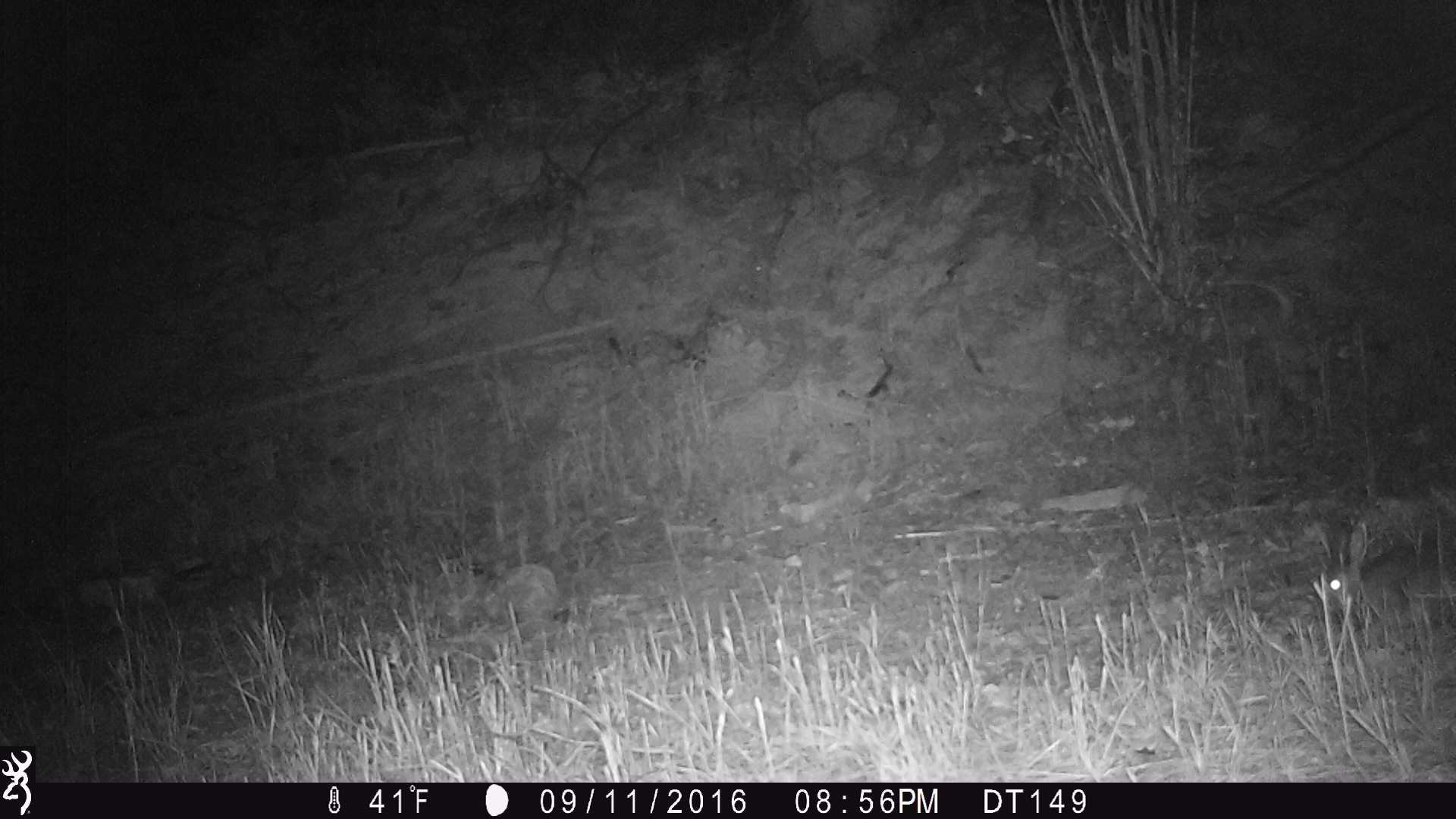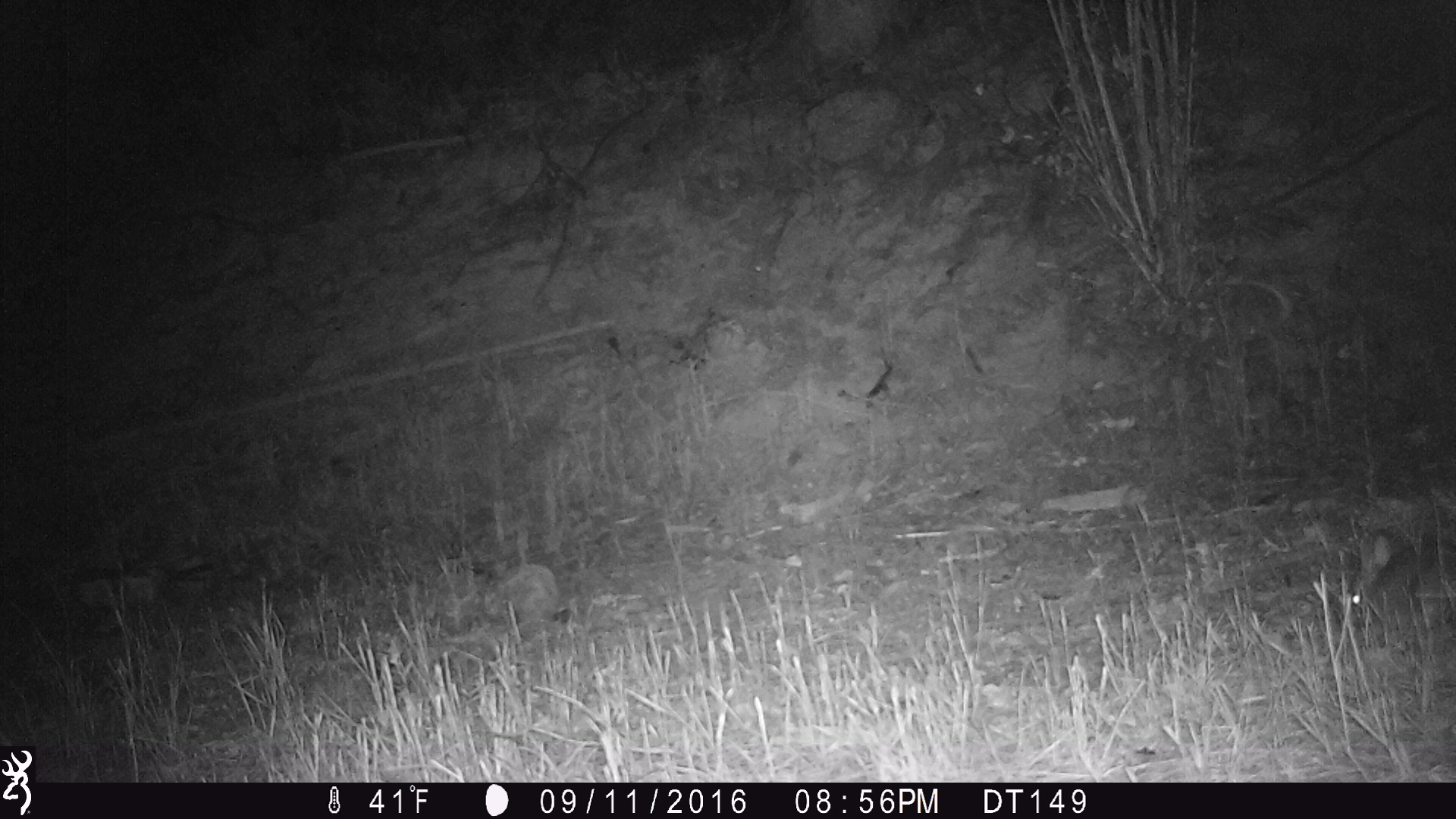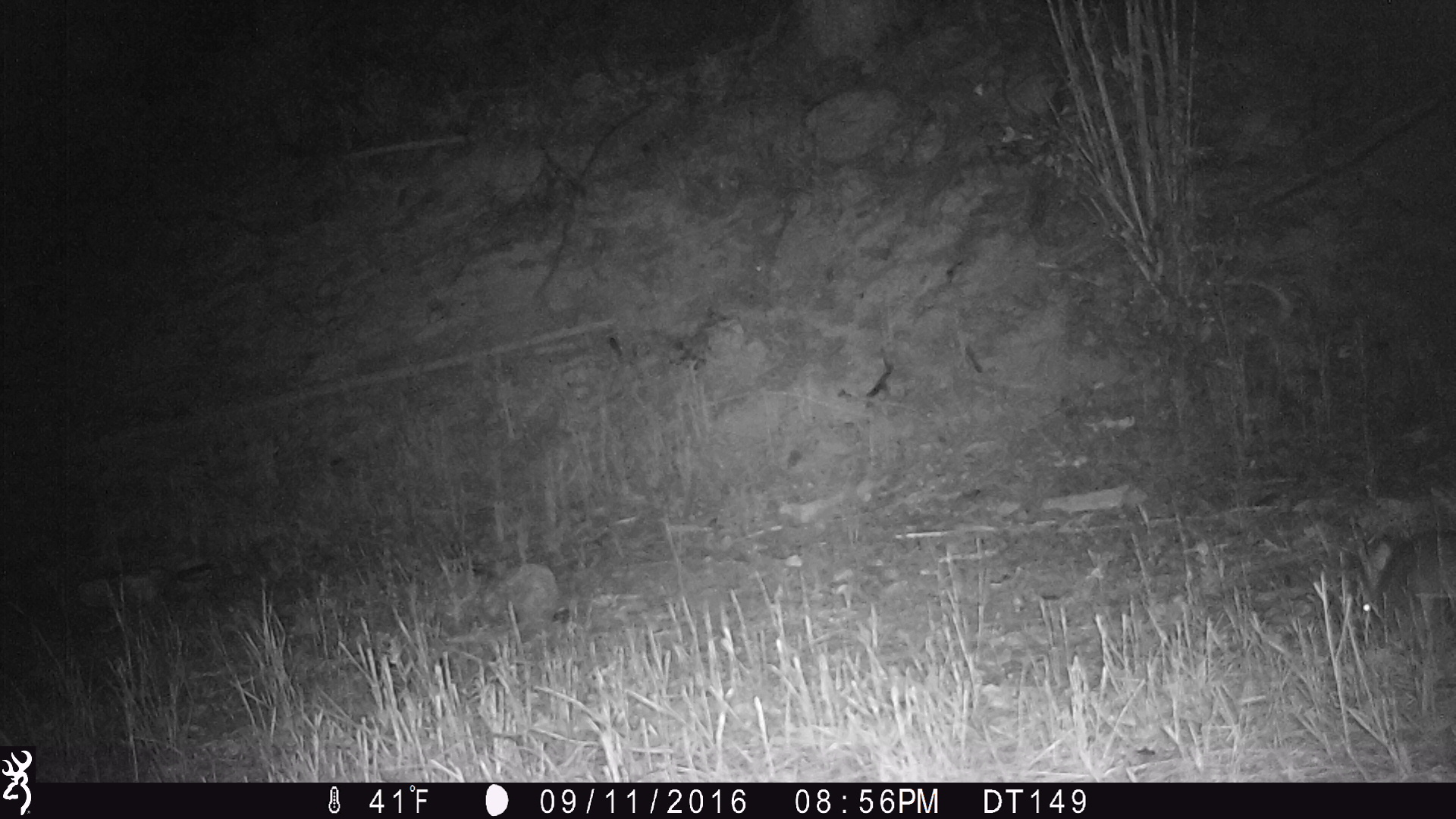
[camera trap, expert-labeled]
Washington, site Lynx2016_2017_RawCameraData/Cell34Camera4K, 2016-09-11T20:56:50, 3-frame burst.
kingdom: Animalia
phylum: Chordata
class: Mammalia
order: Lagomorpha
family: Leporidae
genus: Lepus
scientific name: Lepus americanus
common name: snowshoe hare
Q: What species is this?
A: Lepus americanus (snowshoe hare).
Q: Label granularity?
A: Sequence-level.